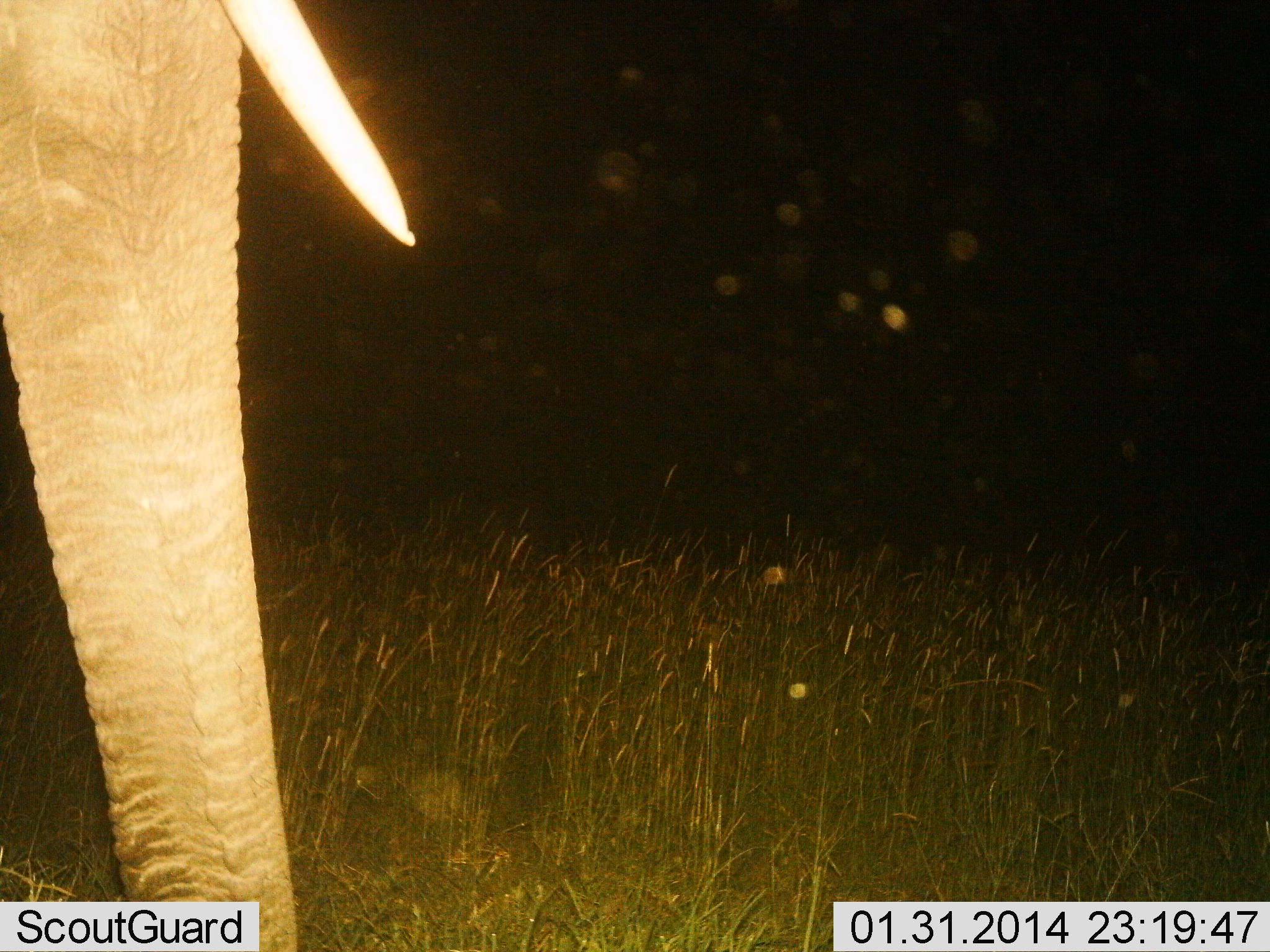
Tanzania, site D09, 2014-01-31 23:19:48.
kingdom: Animalia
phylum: Chordata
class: Mammalia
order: Proboscidea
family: Elephantidae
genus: Loxodonta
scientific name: Loxodonta africana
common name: african bush elephant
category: elephant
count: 1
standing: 91%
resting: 0%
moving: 9%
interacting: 0%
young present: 0%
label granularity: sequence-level